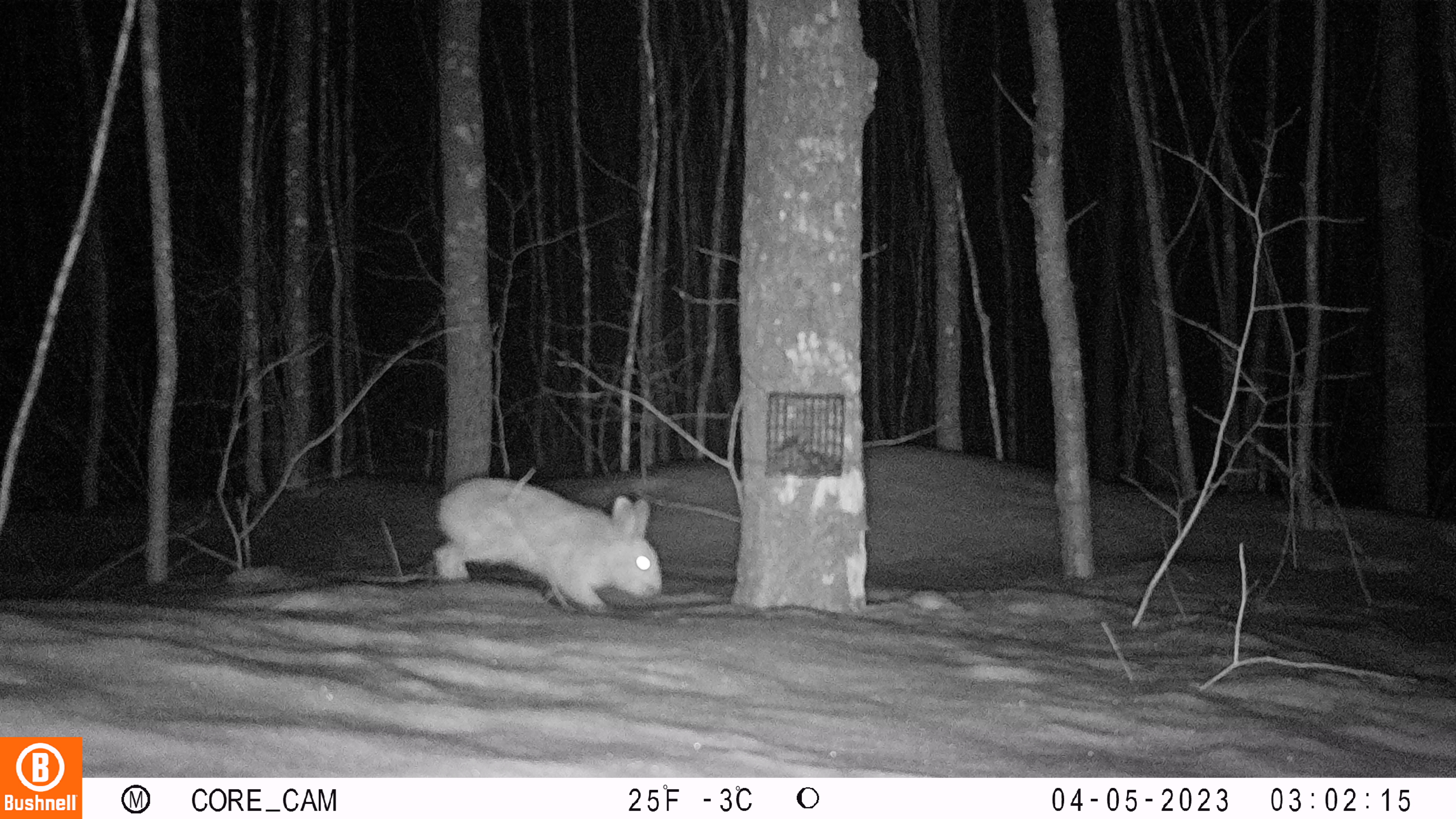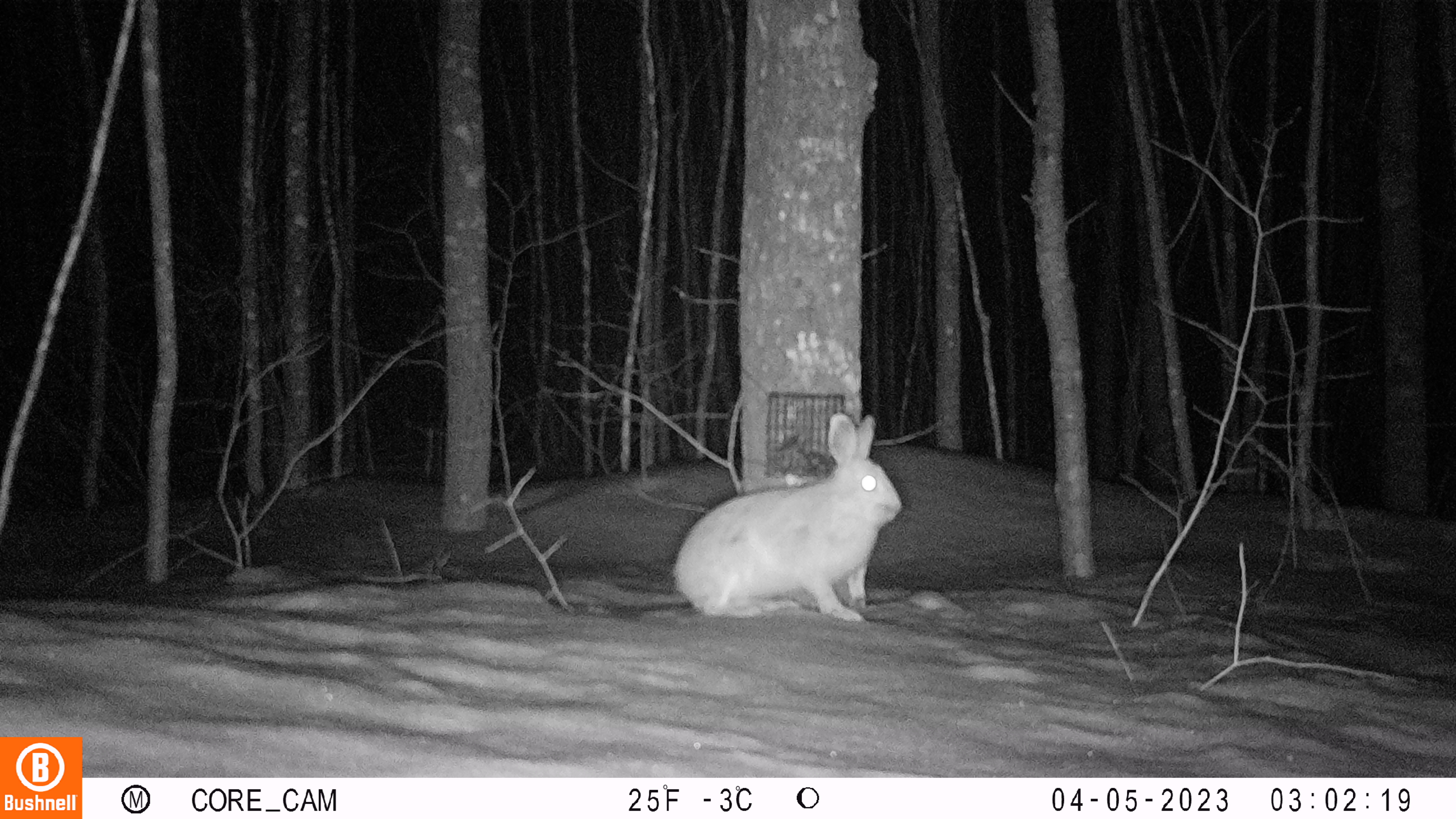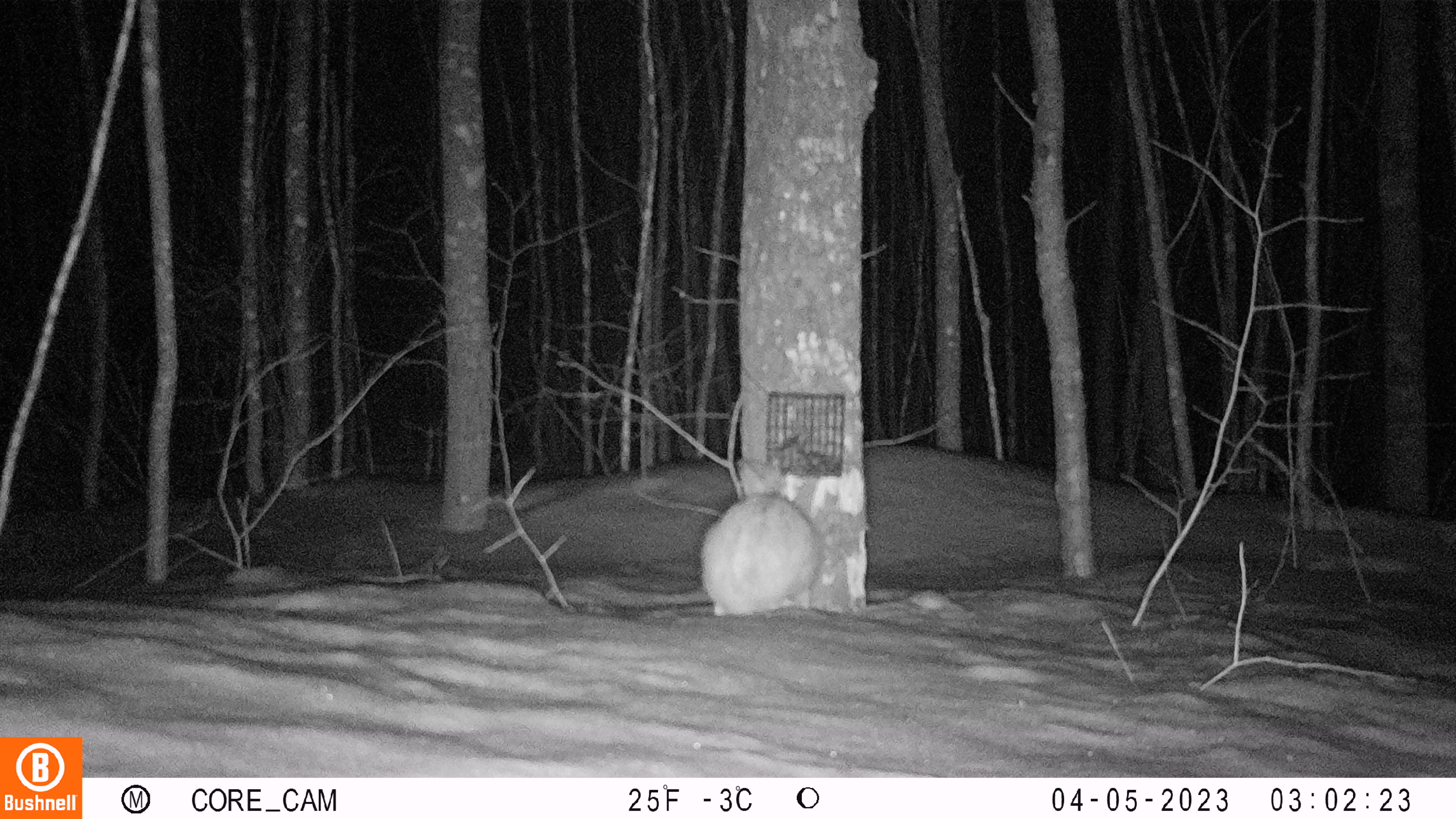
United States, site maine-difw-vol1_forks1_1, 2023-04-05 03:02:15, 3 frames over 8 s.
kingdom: Animalia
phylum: Chordata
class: Mammalia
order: Lagomorpha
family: Leporidae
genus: Lepus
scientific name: Lepus americanus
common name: snowshoe hare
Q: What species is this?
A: Snowshoe hare (Lepus americanus).